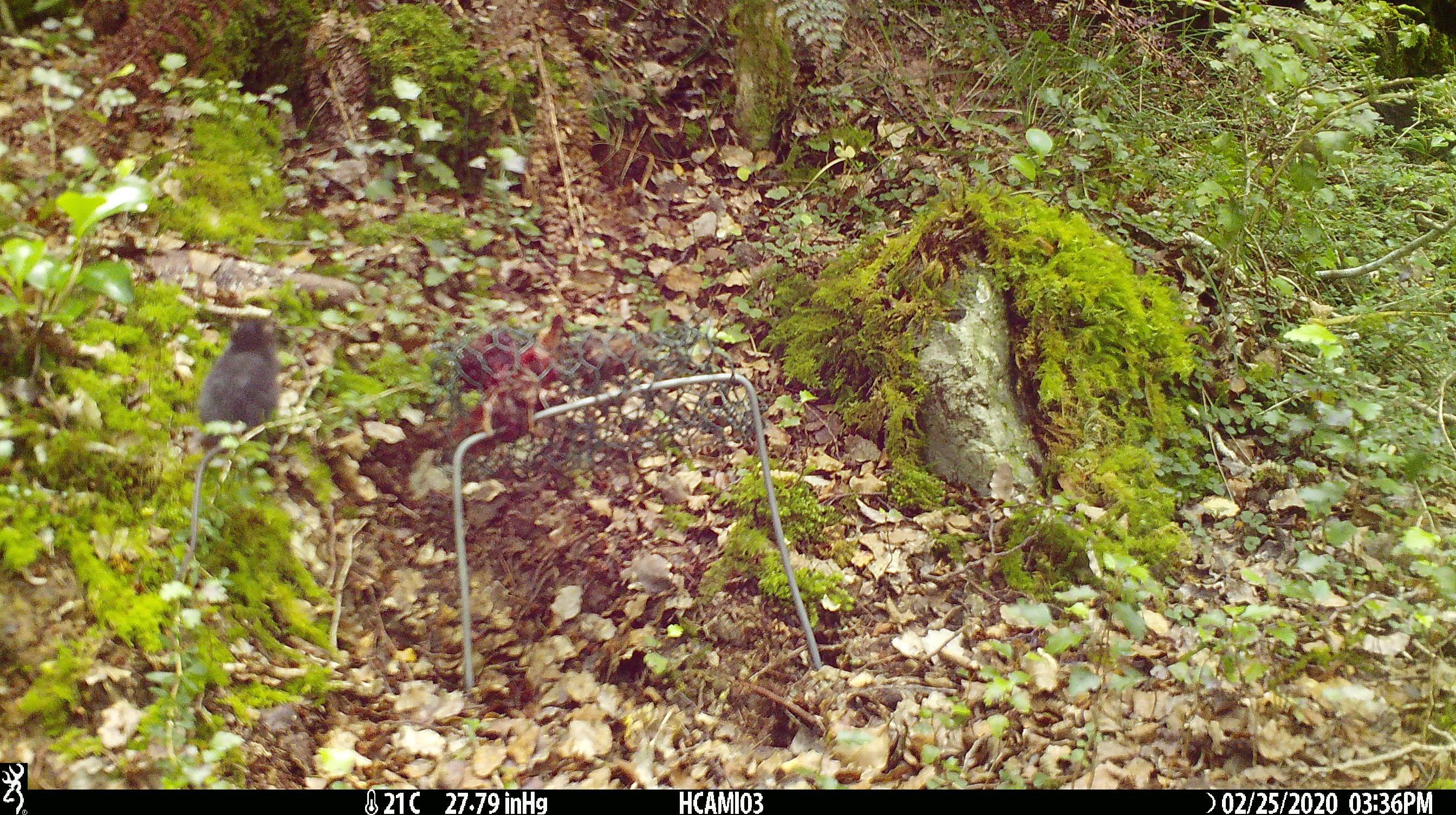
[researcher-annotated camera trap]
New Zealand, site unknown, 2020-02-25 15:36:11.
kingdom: Animalia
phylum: Chordata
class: Mammalia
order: Rodentia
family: Muridae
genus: Mus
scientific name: Mus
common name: mouse